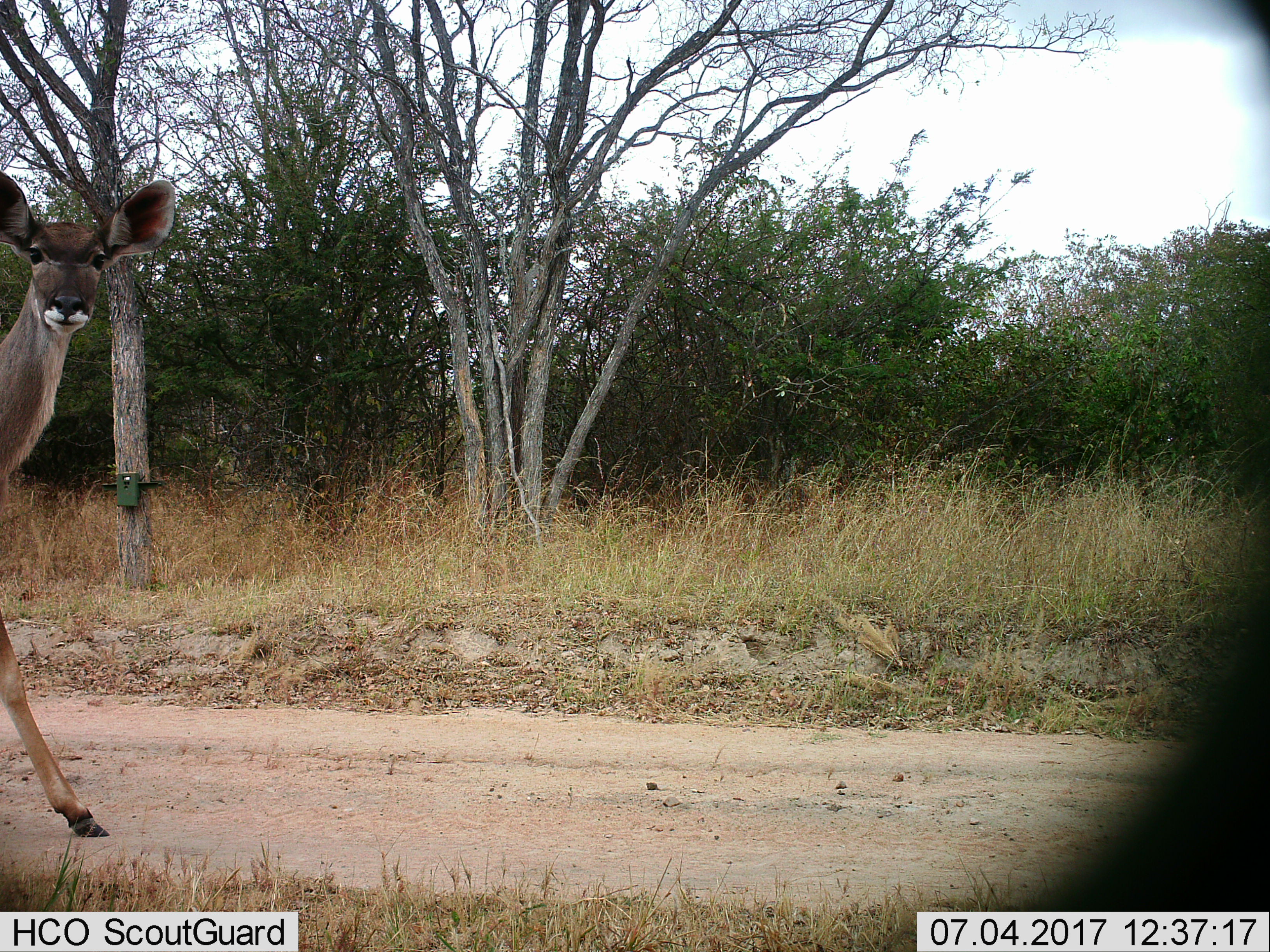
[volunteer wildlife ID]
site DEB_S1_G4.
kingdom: Animalia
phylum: Chordata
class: Mammalia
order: Artiodactyla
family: Bovidae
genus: Tragelaphus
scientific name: Tragelaphus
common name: kudu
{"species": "kudu (Tragelaphus)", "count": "1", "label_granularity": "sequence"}